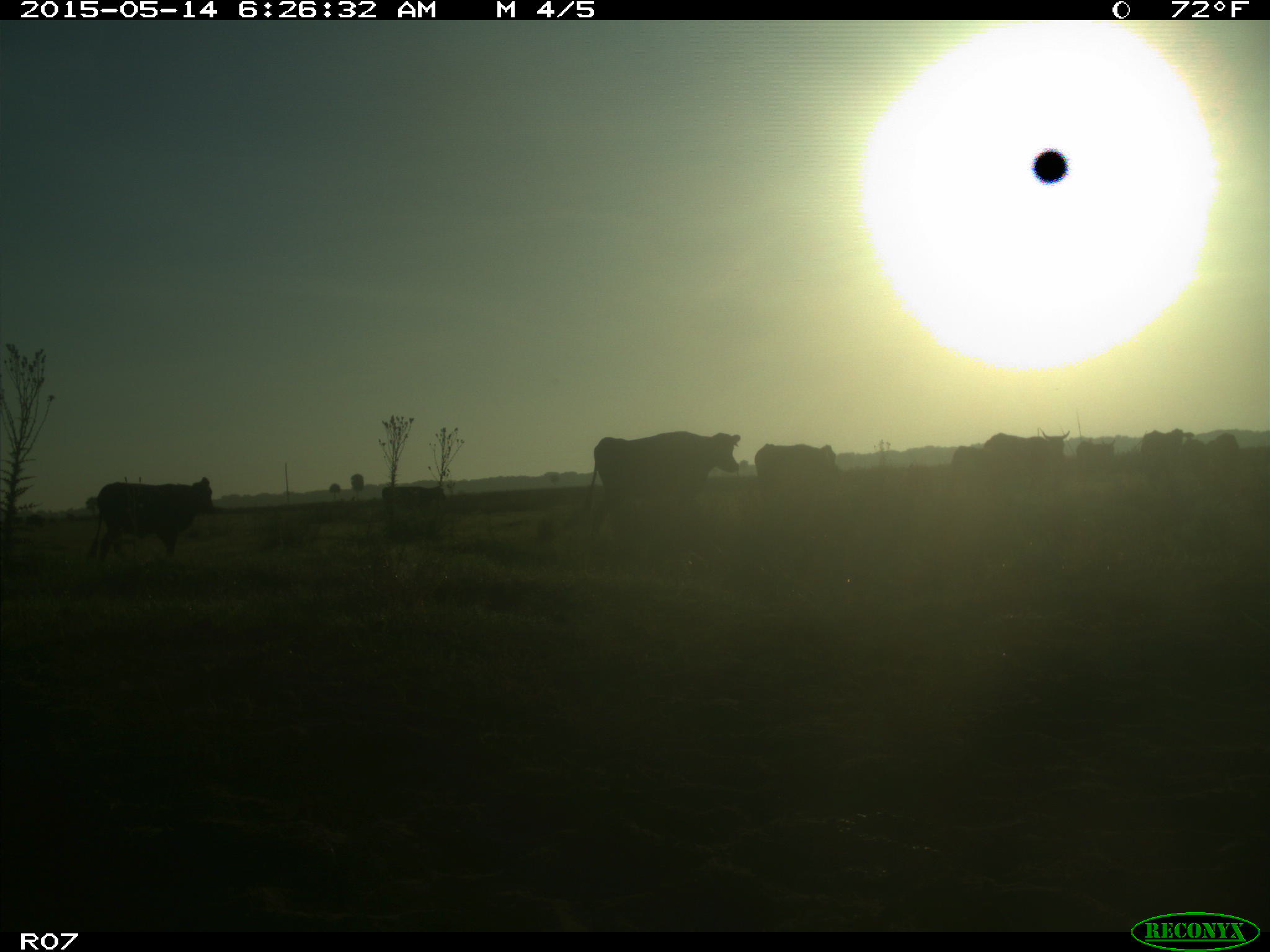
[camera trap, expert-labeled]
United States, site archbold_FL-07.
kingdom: Animalia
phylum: Chordata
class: Mammalia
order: Artiodactyla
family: Bovidae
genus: Bos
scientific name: Bos taurus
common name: domestic cow